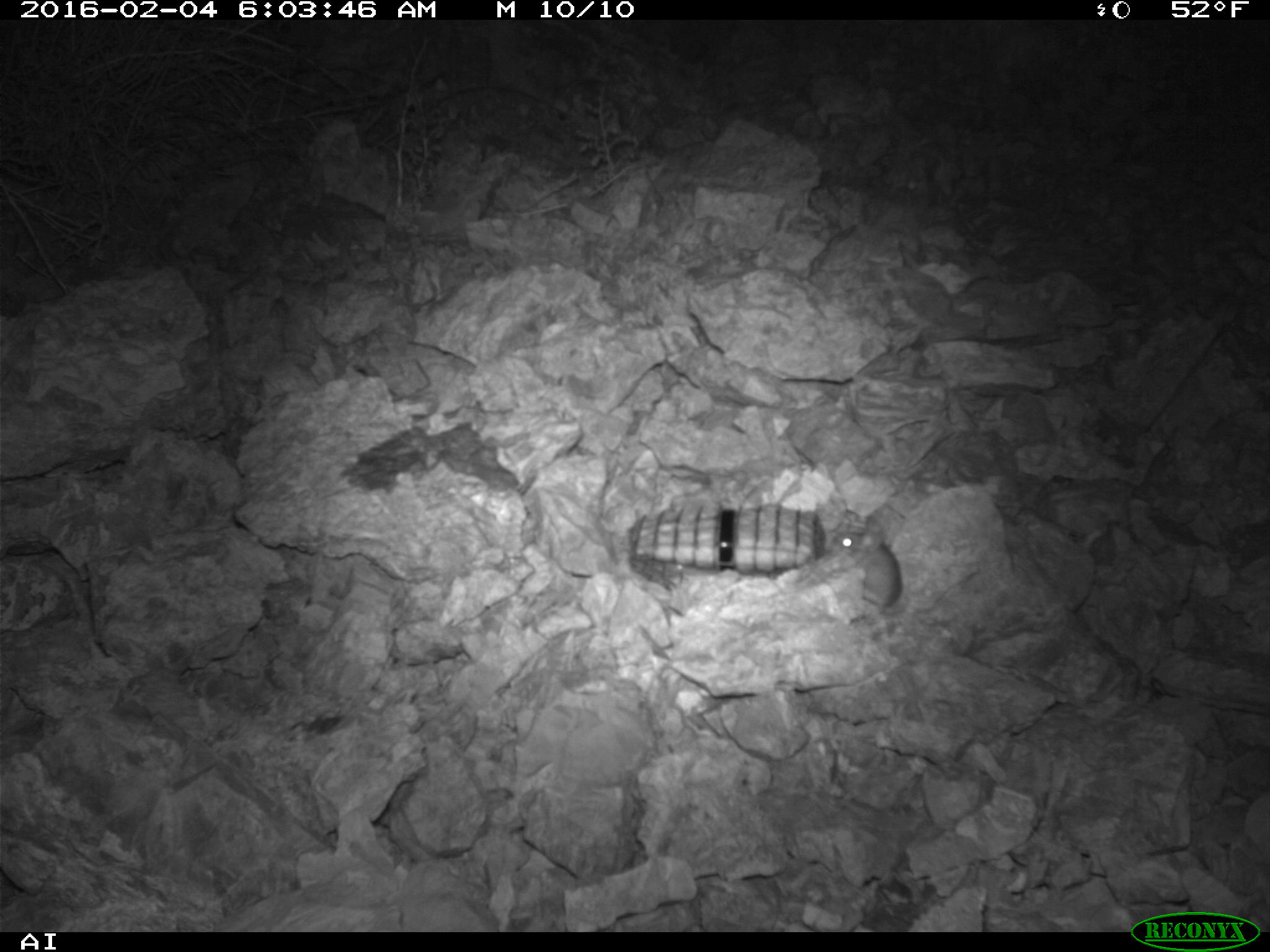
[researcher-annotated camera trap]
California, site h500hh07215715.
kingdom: Animalia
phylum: Chordata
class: Mammalia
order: Rodentia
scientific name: Rodentia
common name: rodent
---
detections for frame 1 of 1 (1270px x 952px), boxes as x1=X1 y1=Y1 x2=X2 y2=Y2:
rodent: x1=824 y1=515 x2=982 y2=618